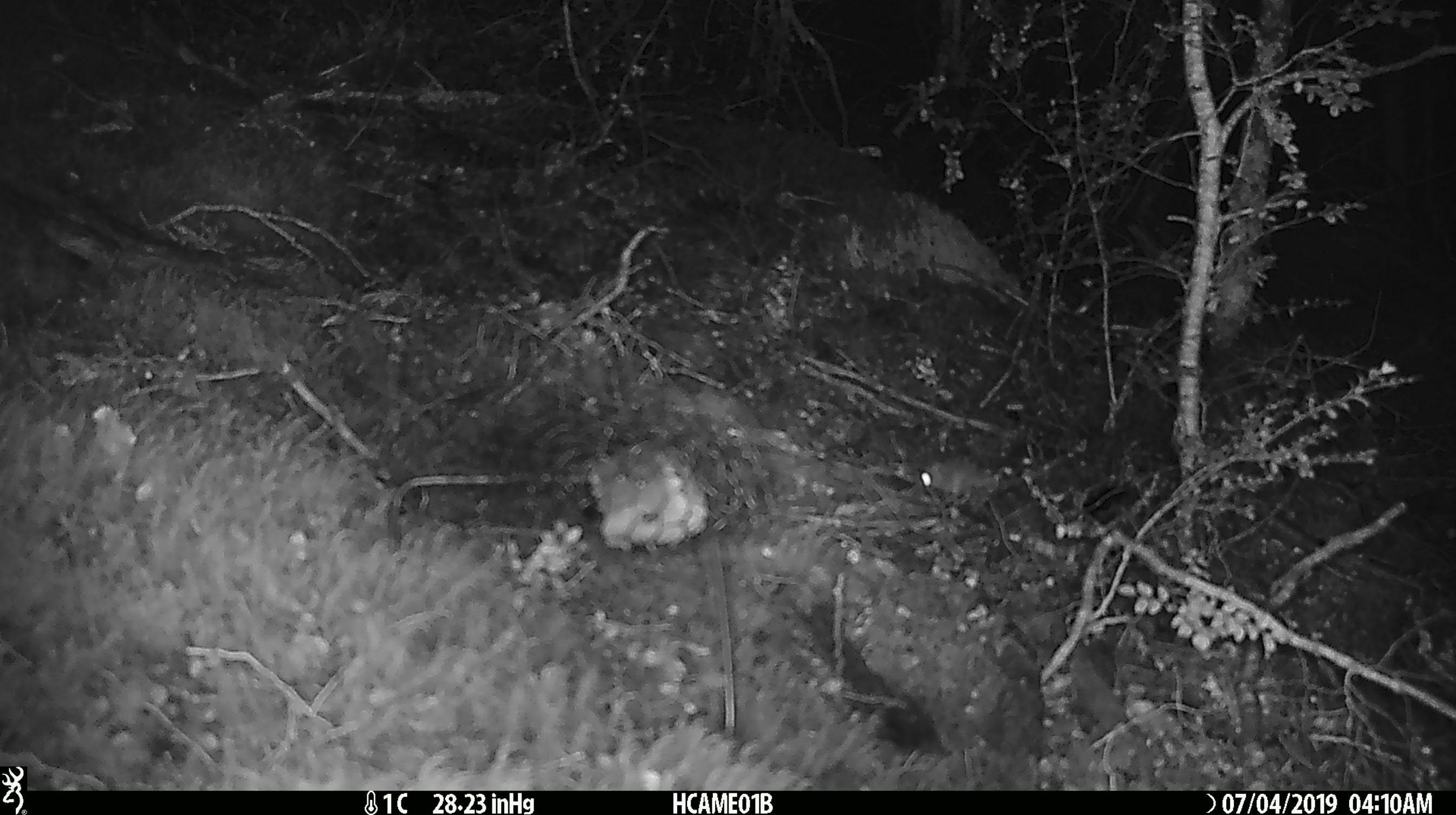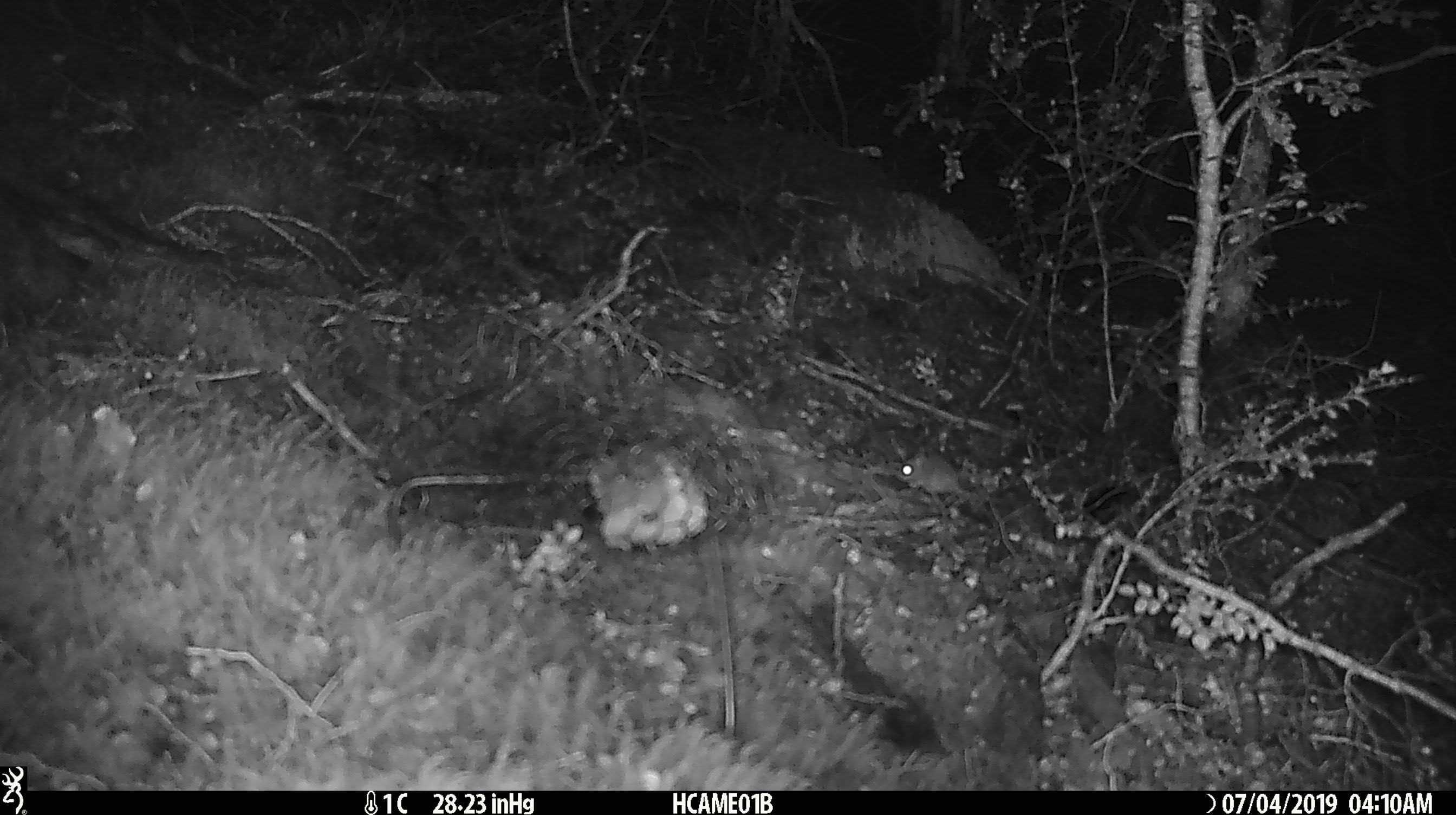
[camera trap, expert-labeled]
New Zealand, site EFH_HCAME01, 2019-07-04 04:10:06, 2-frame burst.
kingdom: Animalia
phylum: Chordata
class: Mammalia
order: Rodentia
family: Muridae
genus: Mus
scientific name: Mus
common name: mouse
Mouse (Mus).